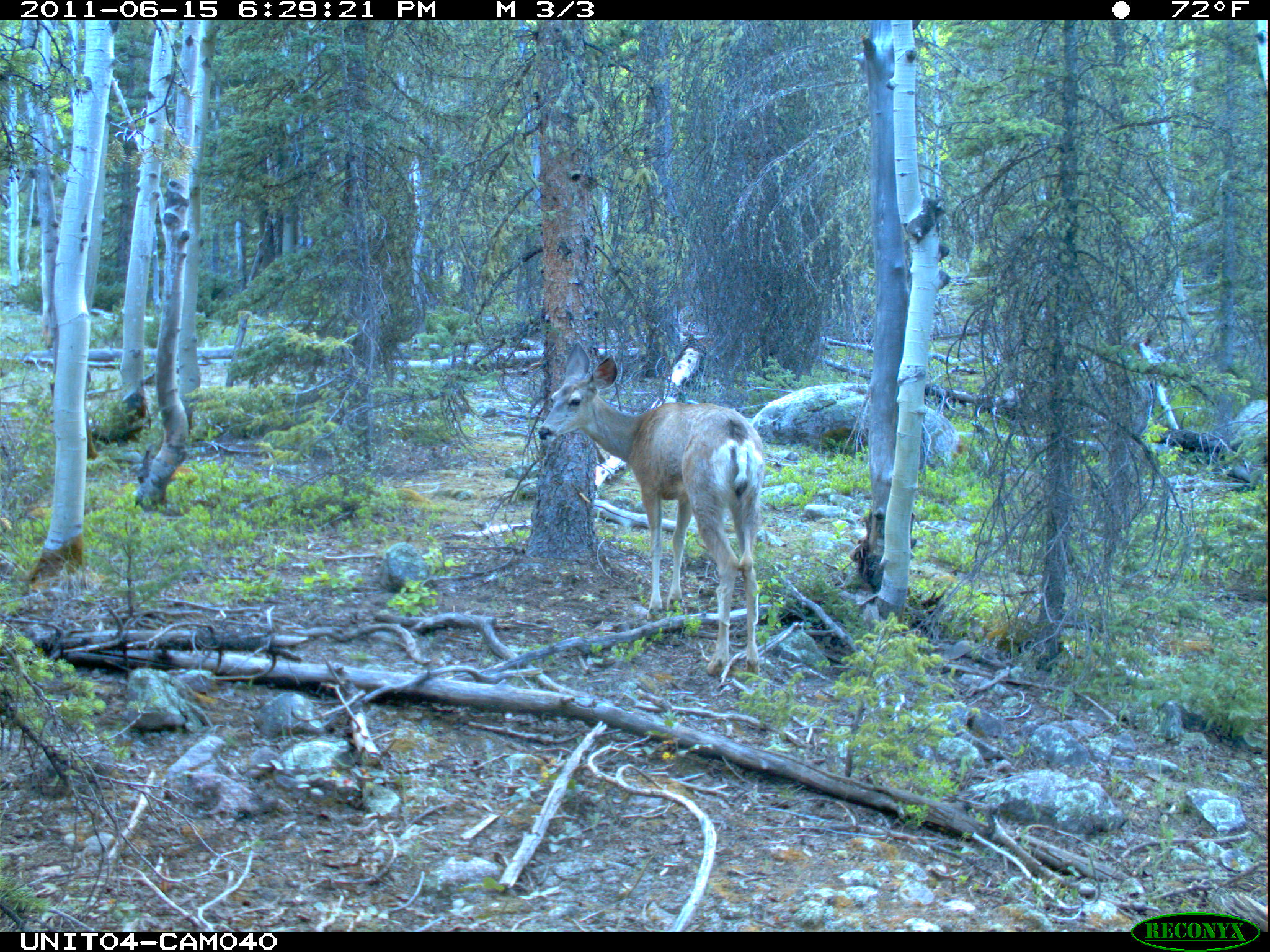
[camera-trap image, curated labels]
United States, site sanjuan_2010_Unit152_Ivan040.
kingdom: Animalia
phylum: Chordata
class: Mammalia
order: Artiodactyla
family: Cervidae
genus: Odocoileus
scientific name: Odocoileus hemionus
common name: mule deer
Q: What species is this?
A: Odocoileus hemionus (mule deer).